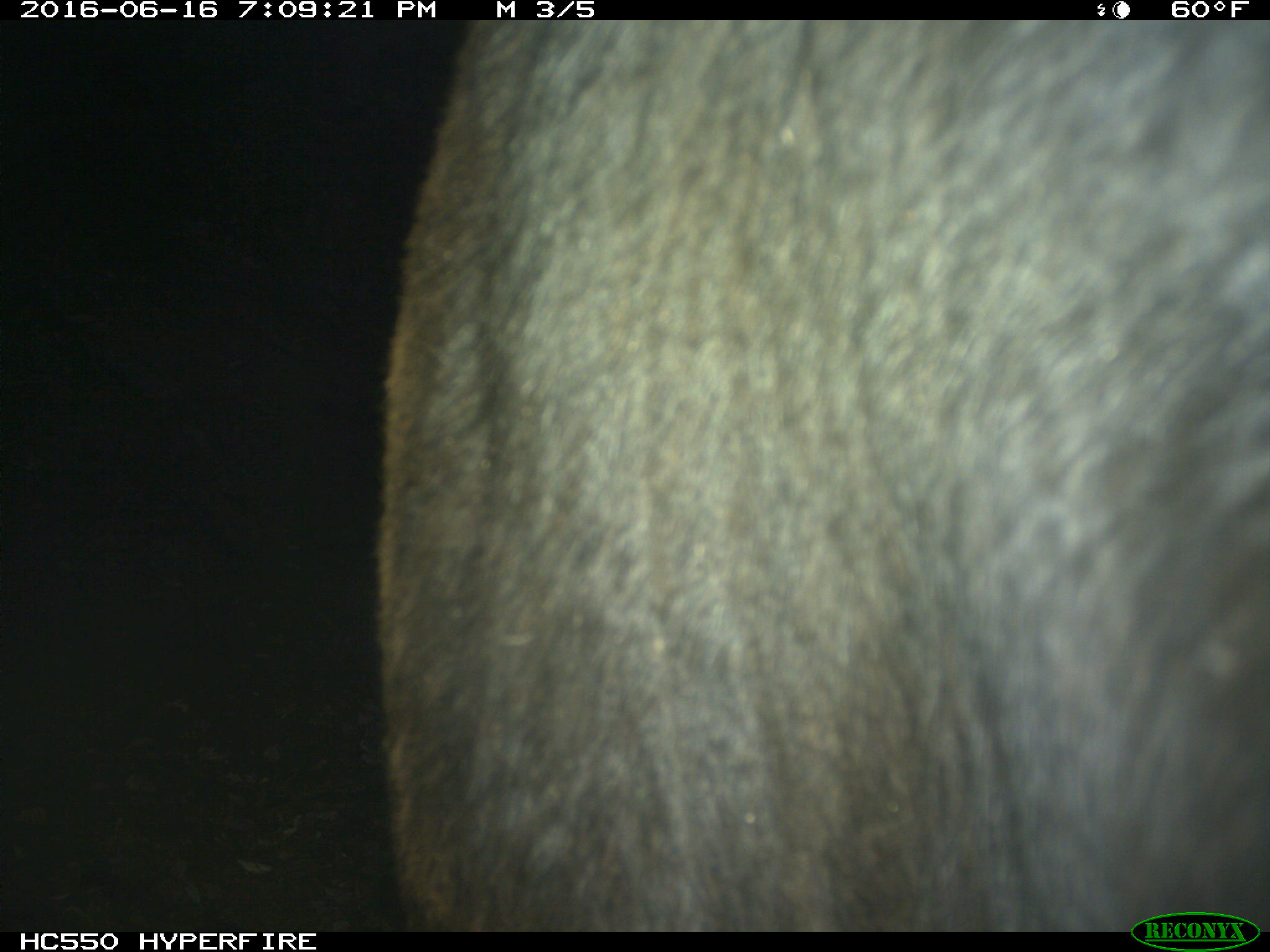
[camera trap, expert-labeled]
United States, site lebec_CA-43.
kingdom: Animalia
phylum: Chordata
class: Mammalia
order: Artiodactyla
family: Bovidae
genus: Bos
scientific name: Bos taurus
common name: domestic cow